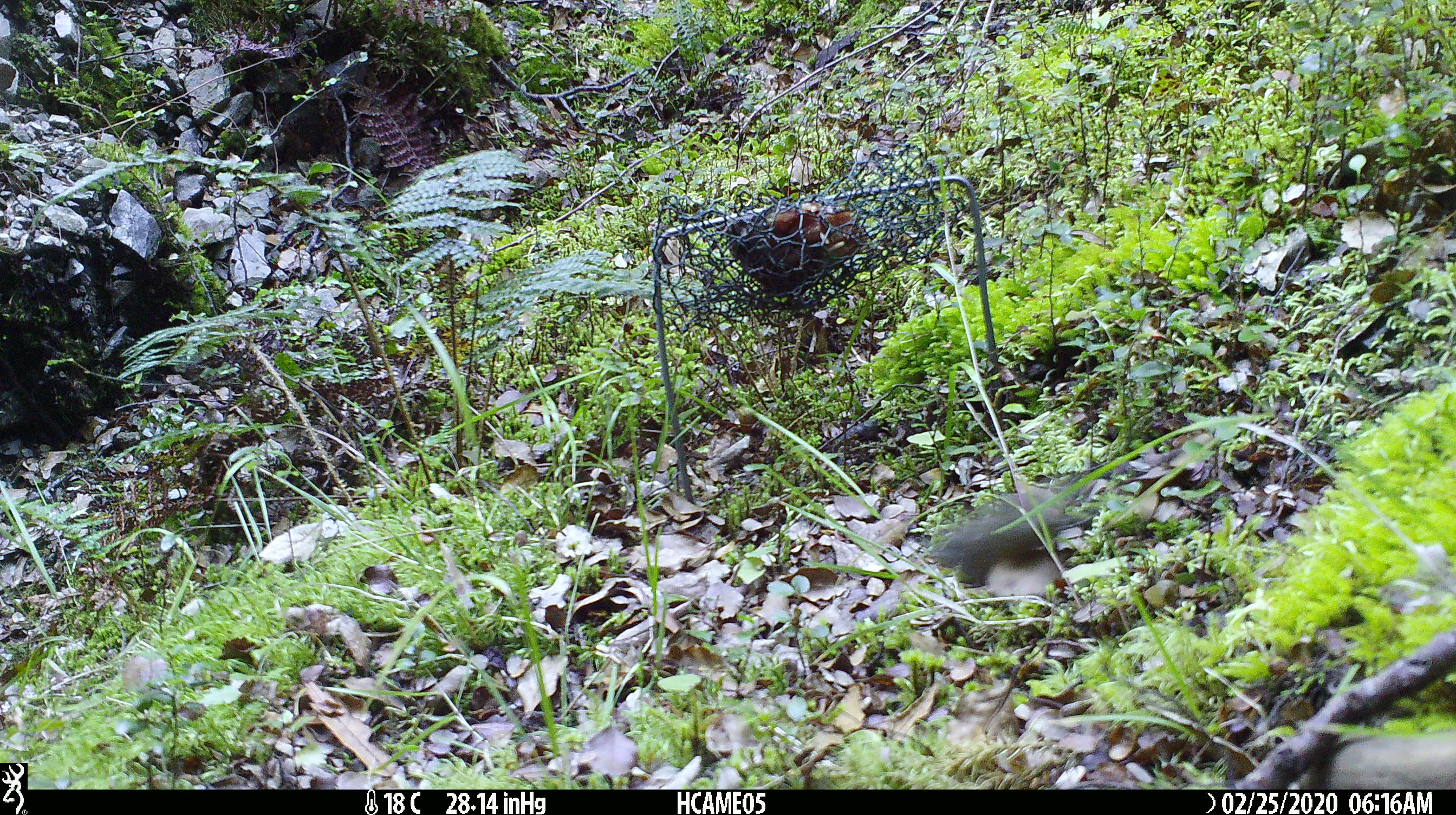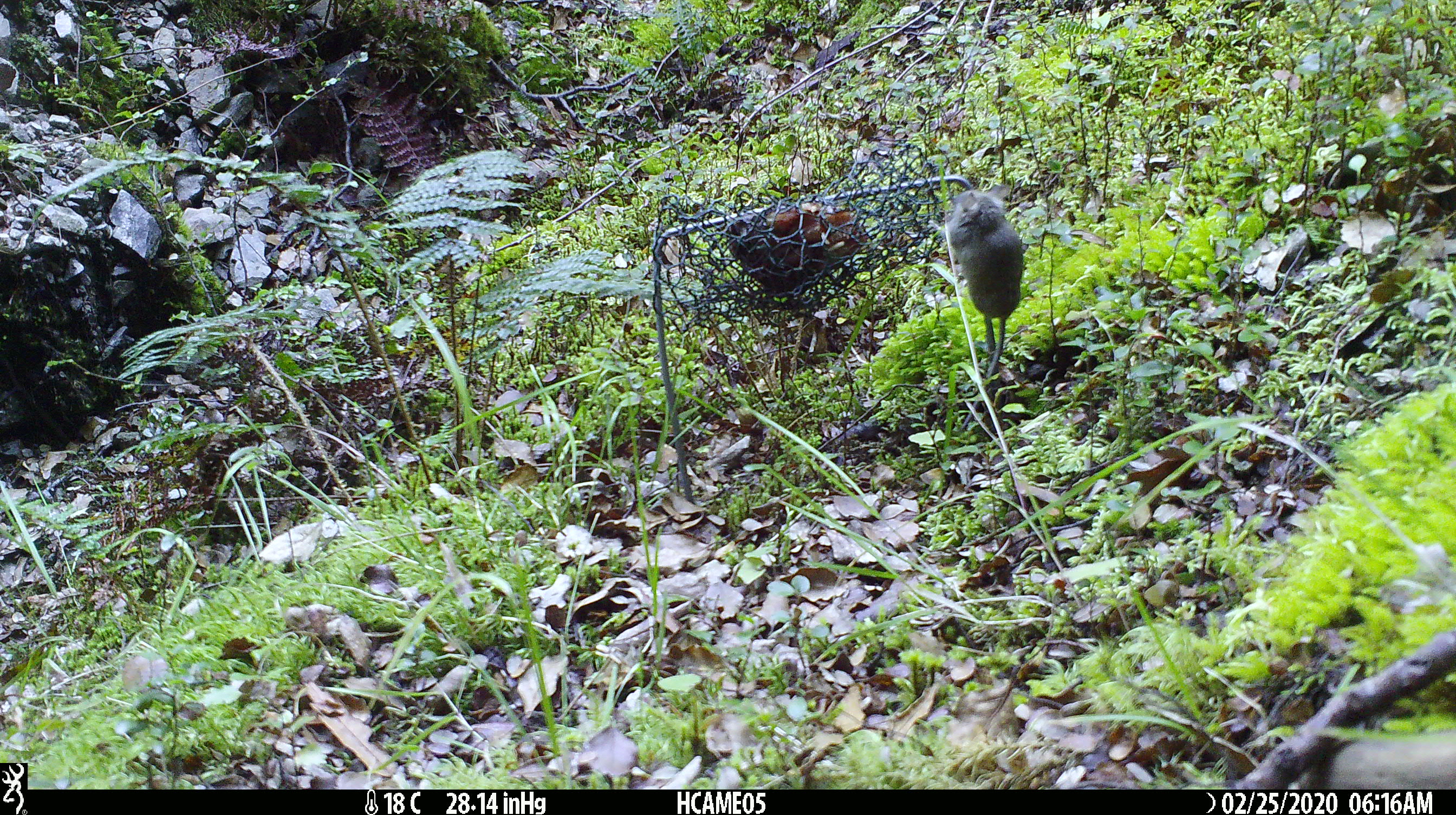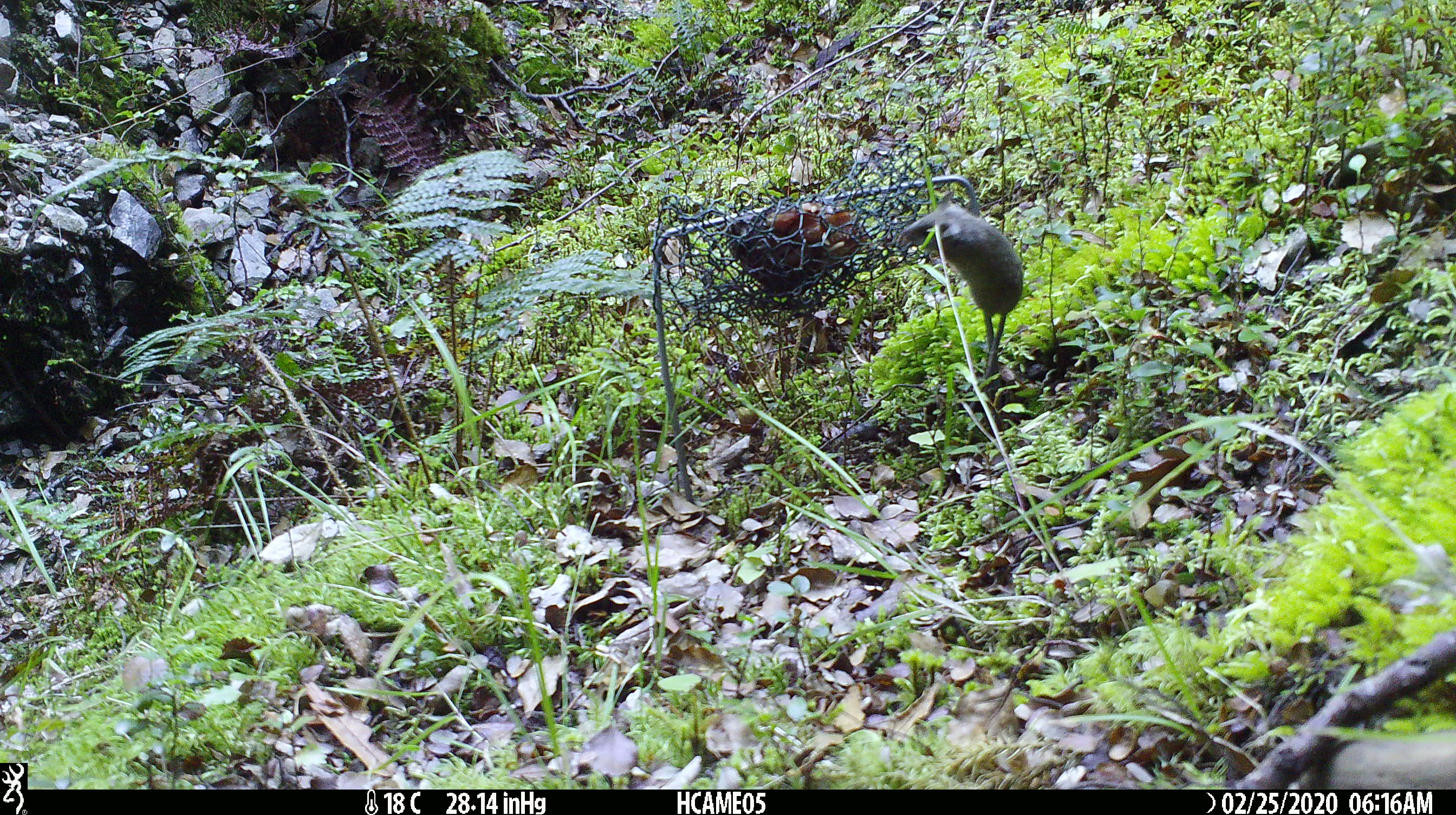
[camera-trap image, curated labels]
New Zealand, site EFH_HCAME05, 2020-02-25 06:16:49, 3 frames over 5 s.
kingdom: Animalia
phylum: Chordata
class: Mammalia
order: Rodentia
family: Muridae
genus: Mus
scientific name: Mus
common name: mouse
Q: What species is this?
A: Mouse (Mus).